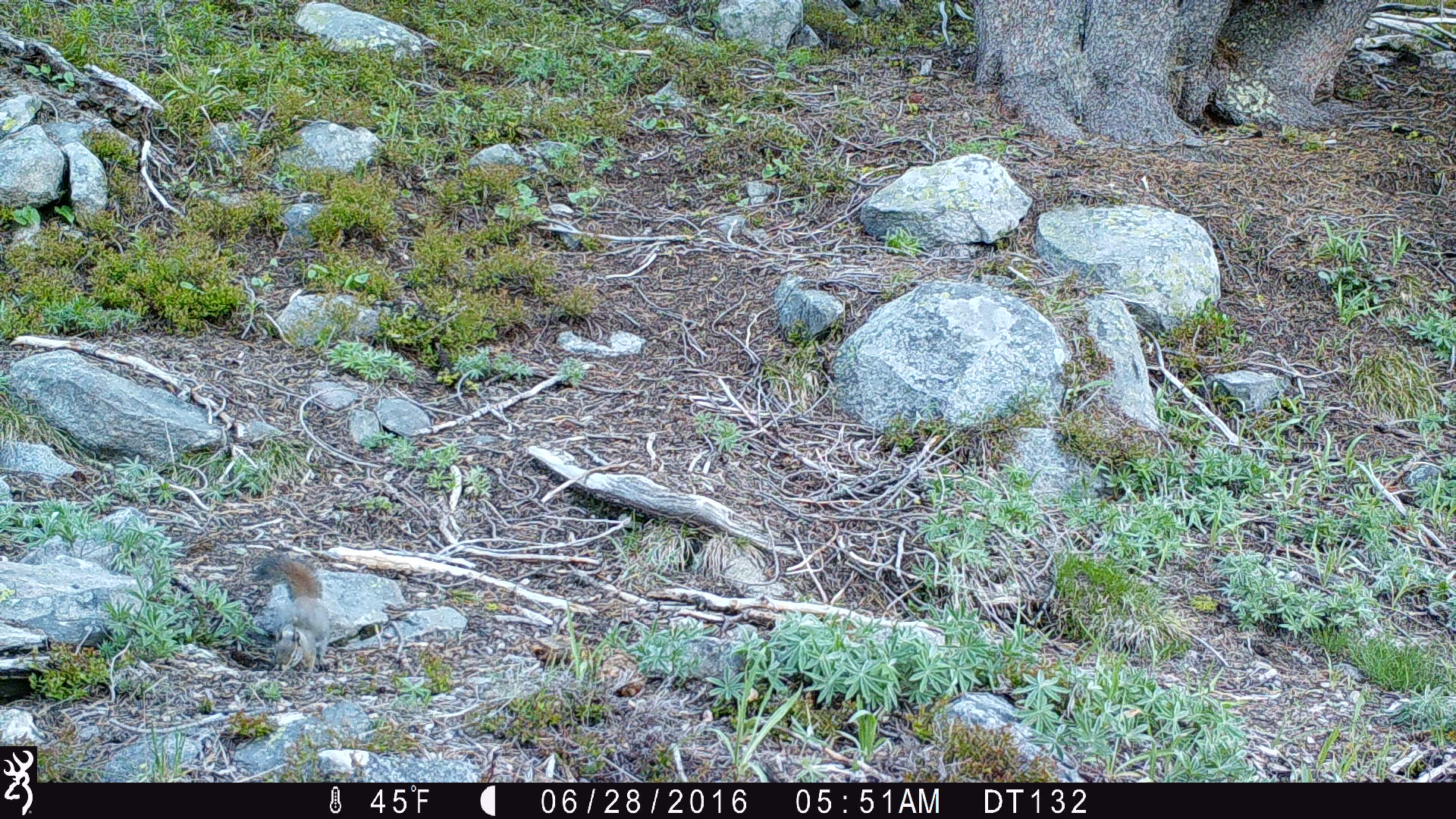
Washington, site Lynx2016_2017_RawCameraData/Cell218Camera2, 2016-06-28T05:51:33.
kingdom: Animalia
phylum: Chordata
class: Mammalia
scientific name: Mammalia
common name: small mammal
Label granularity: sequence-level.